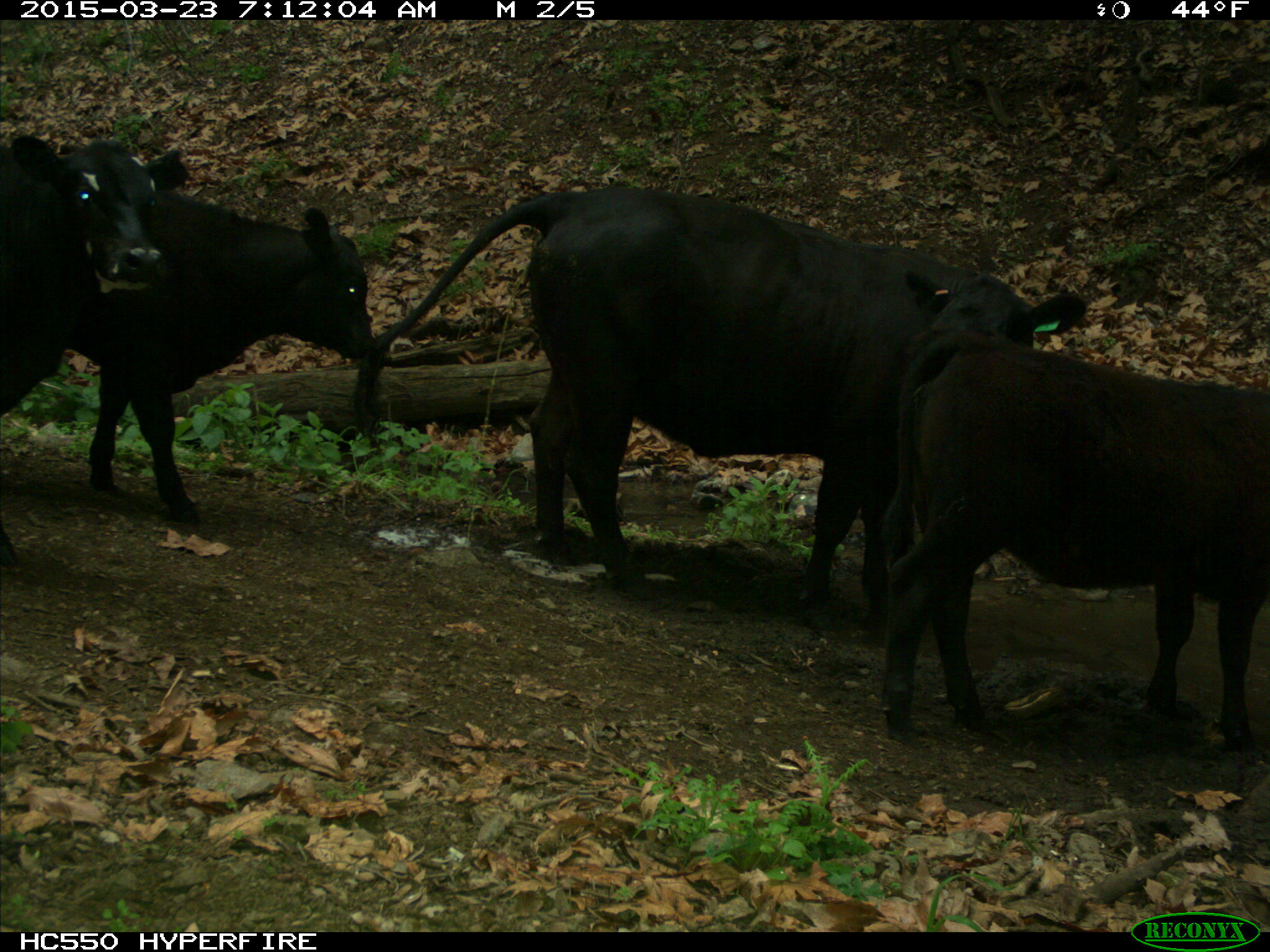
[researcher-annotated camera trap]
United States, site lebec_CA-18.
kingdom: Animalia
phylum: Chordata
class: Mammalia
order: Artiodactyla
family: Bovidae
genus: Bos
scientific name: Bos taurus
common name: domestic cow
Bos taurus (domestic cow).